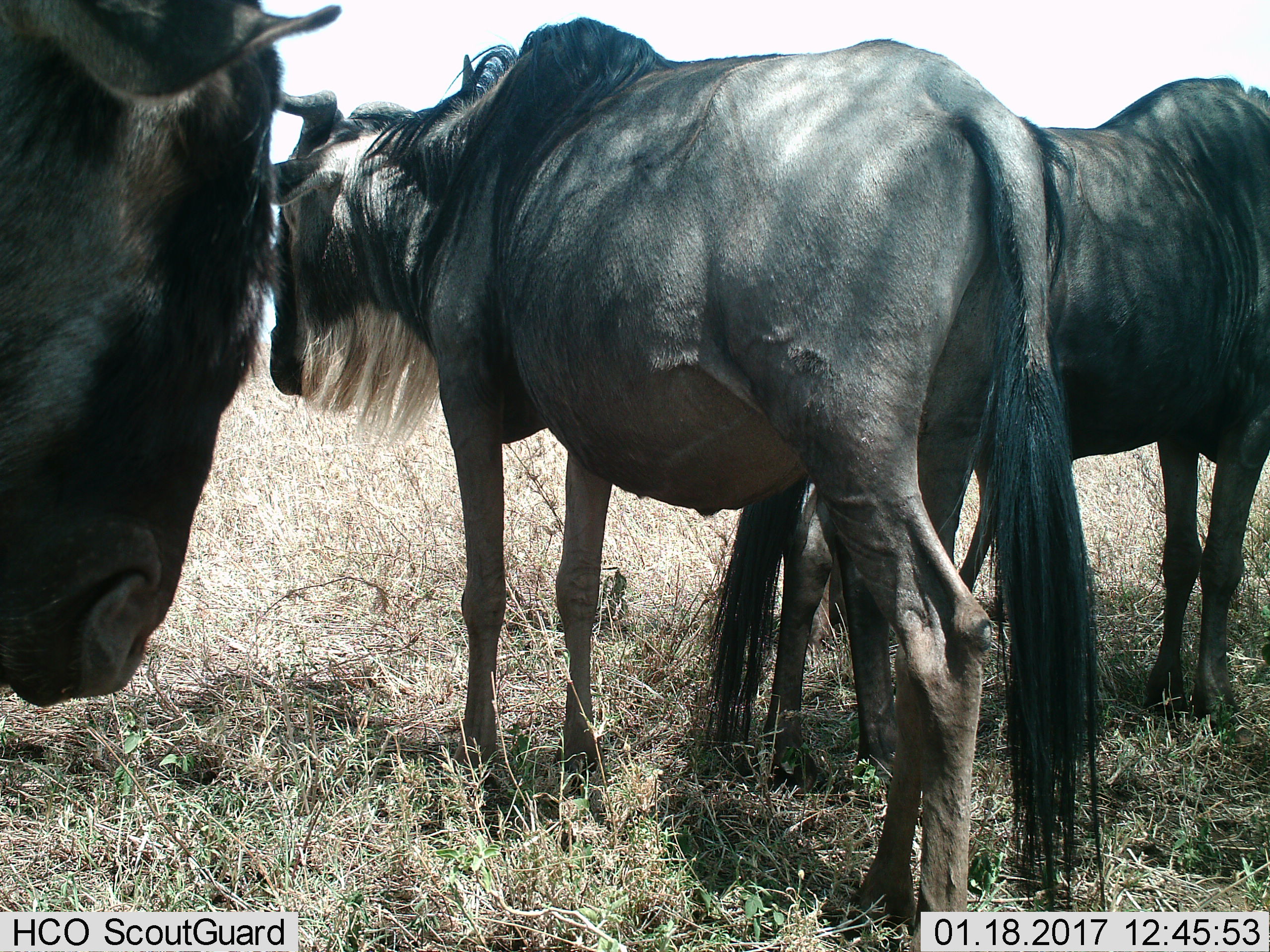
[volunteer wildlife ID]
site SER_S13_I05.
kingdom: Animalia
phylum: Chordata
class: Mammalia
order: Artiodactyla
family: Bovidae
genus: Connochaetes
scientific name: Connochaetes taurinus taurinus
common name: blue wildebeest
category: wildebeestblue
Wildebeestblue (blue wildebeest) (Connochaetes taurinus taurinus), count 3. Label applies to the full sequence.